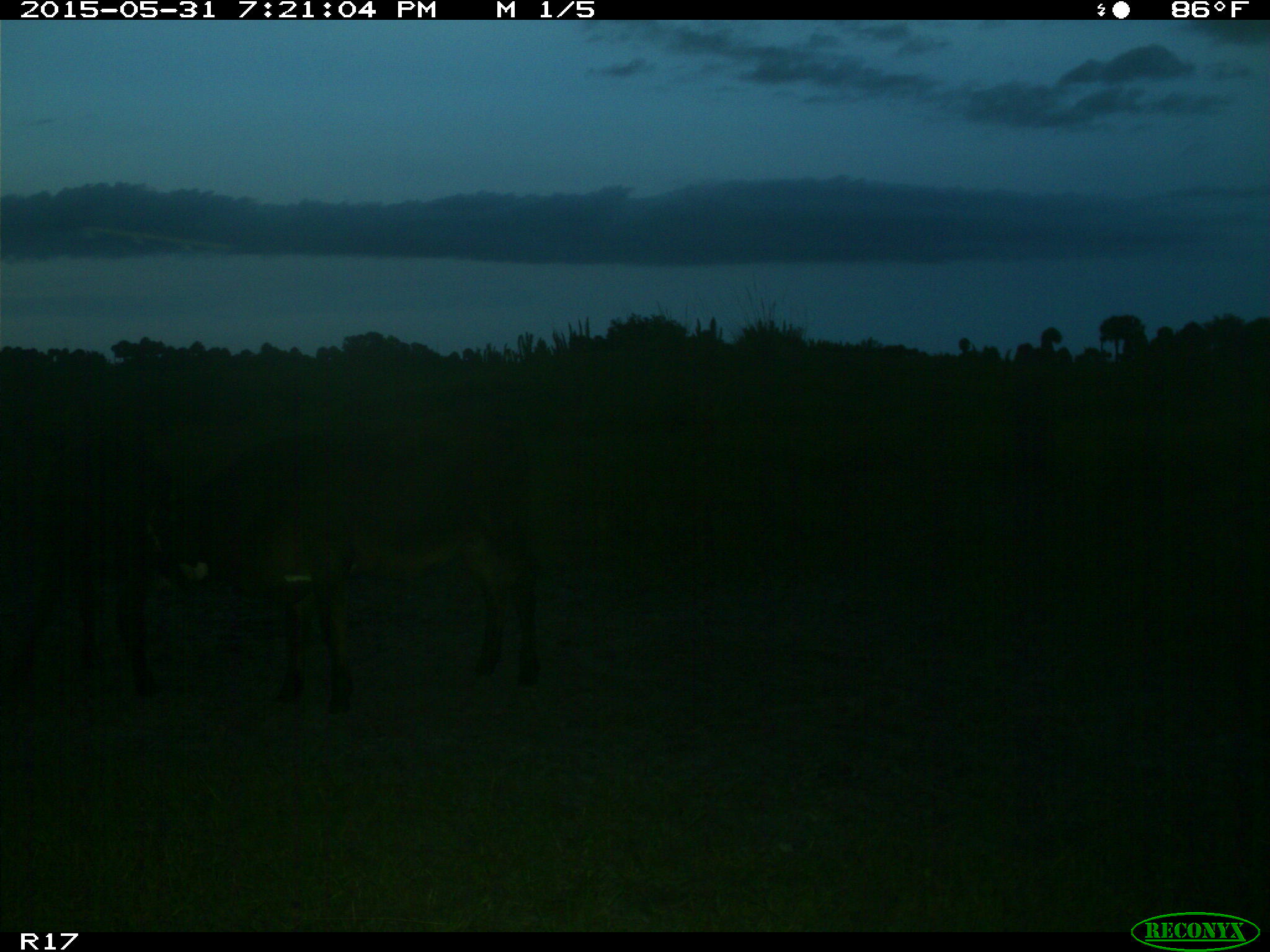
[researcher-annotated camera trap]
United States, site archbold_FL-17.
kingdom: Animalia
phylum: Chordata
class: Mammalia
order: Artiodactyla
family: Bovidae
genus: Bos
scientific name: Bos taurus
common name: domestic cow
Bos taurus (domestic cow).